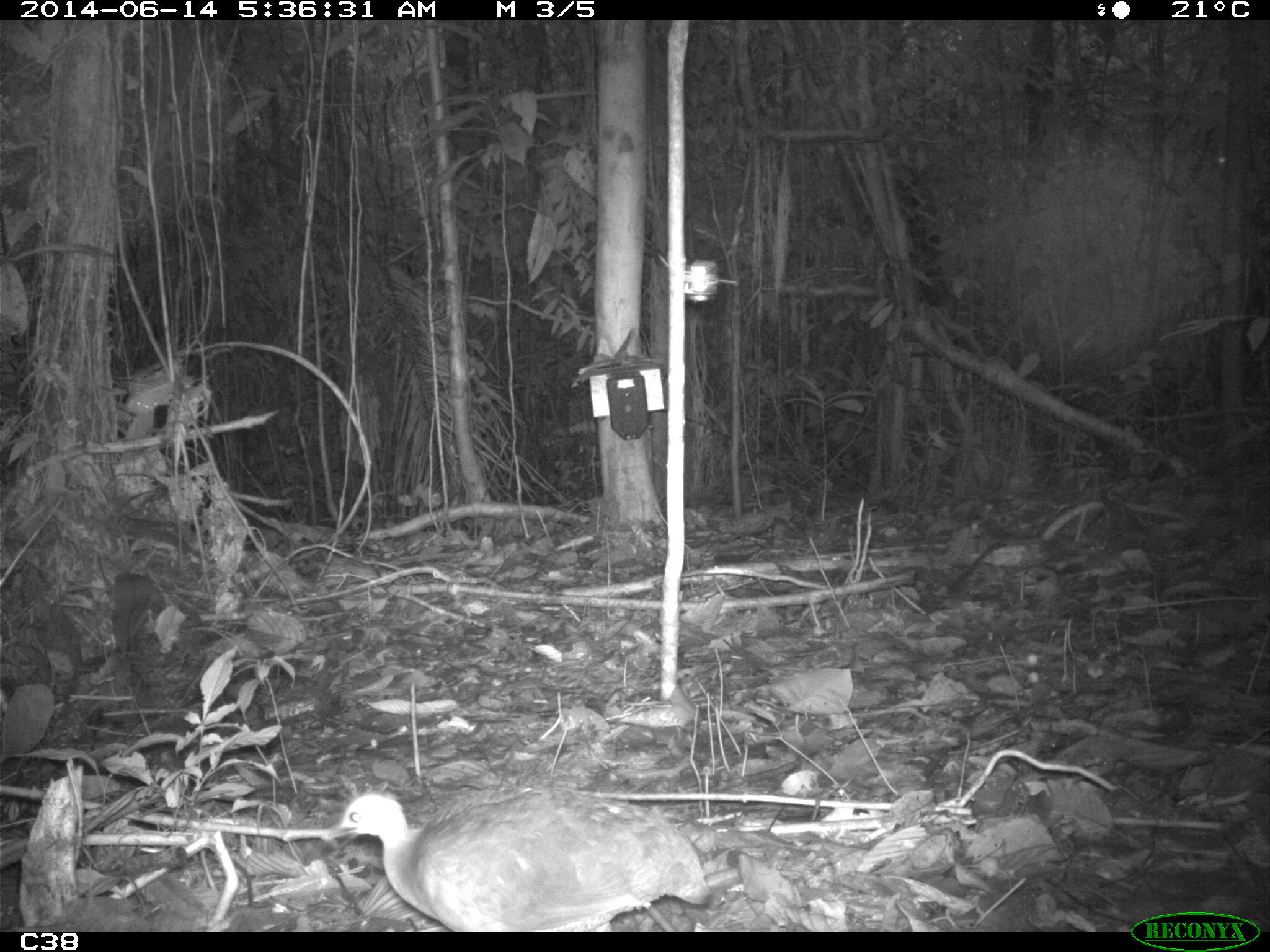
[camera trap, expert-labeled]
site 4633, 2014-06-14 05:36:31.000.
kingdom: Animalia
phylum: Chordata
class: Aves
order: Tinamiformes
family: Tinamidae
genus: Tinamus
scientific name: Tinamus major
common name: great tinamou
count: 1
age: adult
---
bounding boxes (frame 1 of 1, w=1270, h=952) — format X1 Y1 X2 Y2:
tinamus major: 319 785 707 932